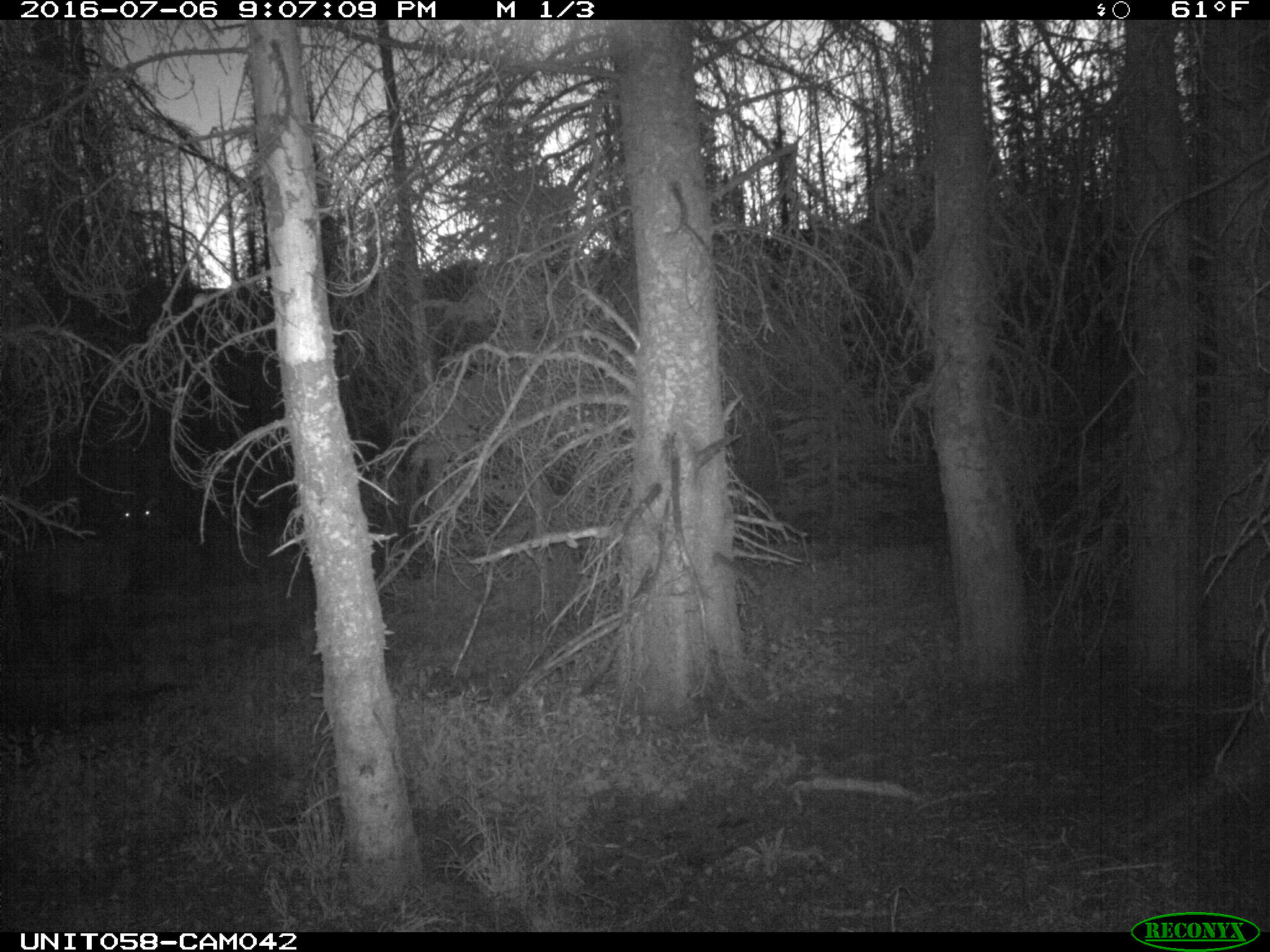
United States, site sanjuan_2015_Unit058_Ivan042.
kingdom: Animalia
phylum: Chordata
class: Mammalia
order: Artiodactyla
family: Cervidae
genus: Cervus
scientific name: Cervus elaphus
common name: red deer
Cervus elaphus (red deer).